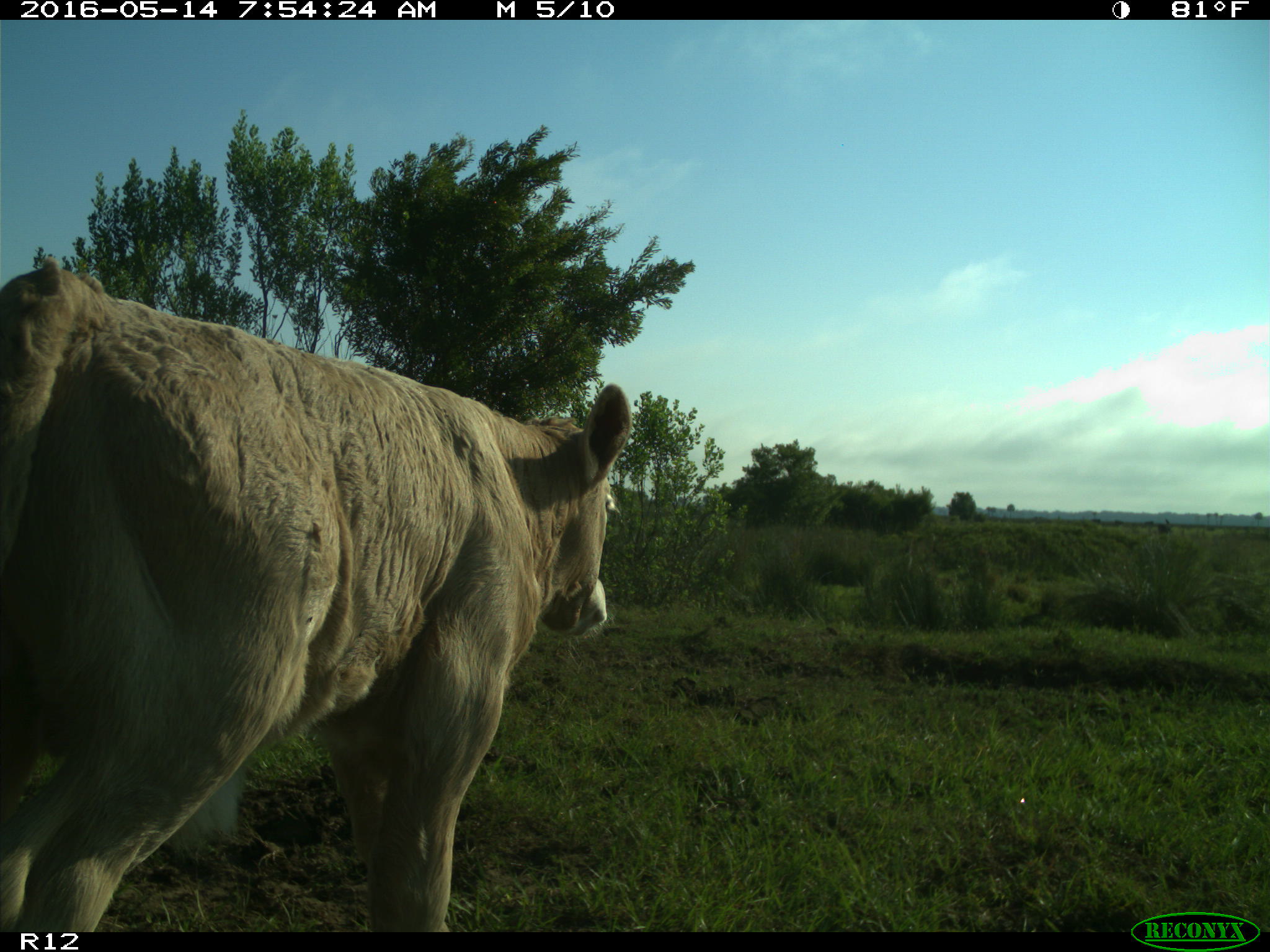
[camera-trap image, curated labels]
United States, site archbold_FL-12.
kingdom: Animalia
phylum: Chordata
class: Mammalia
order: Artiodactyla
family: Bovidae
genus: Bos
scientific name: Bos taurus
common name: domestic cow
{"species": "Bos taurus (domestic cow)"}